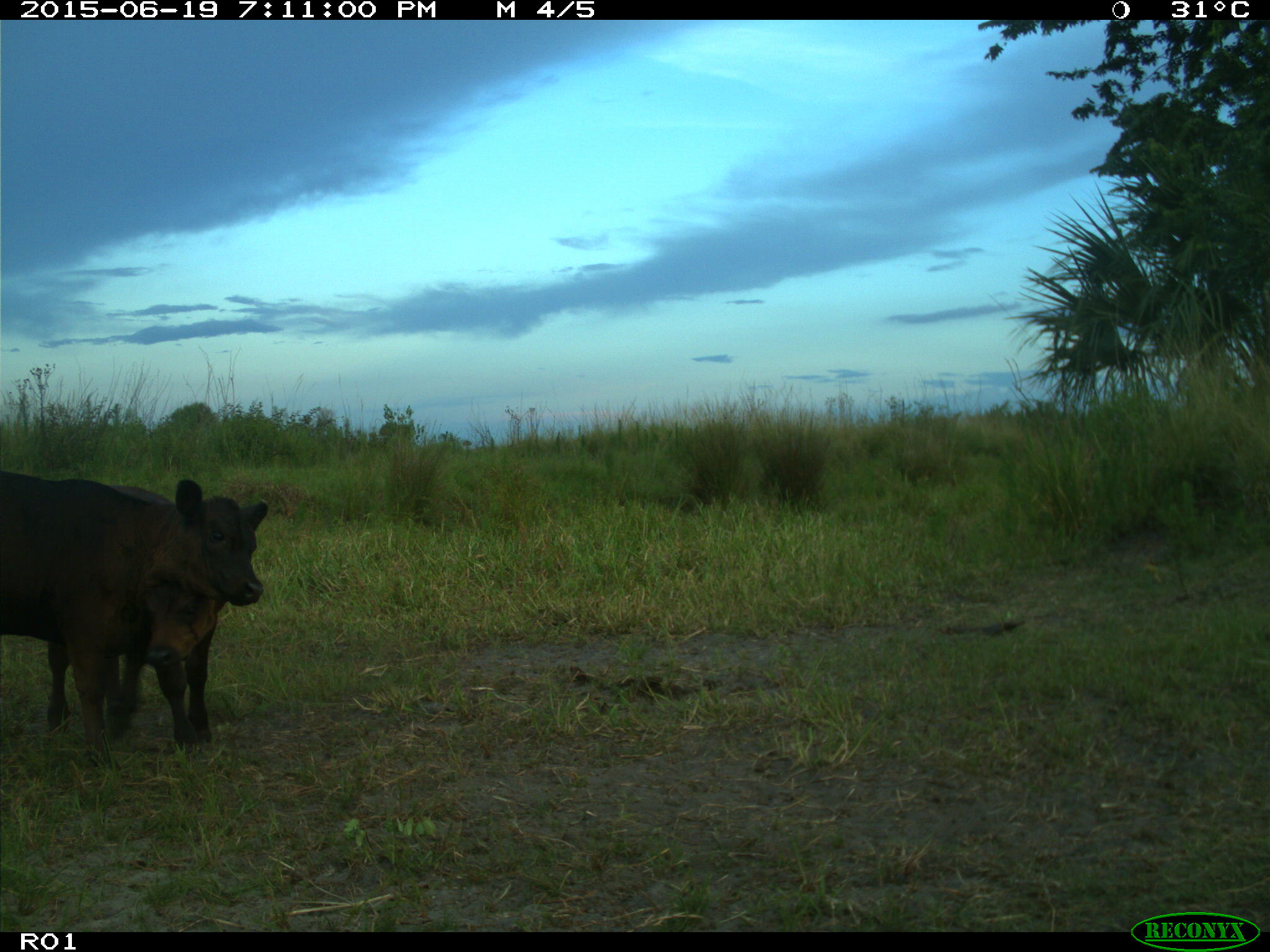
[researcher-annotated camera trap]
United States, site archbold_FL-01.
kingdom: Animalia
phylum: Chordata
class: Mammalia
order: Artiodactyla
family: Bovidae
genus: Bos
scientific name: Bos taurus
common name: domestic cow